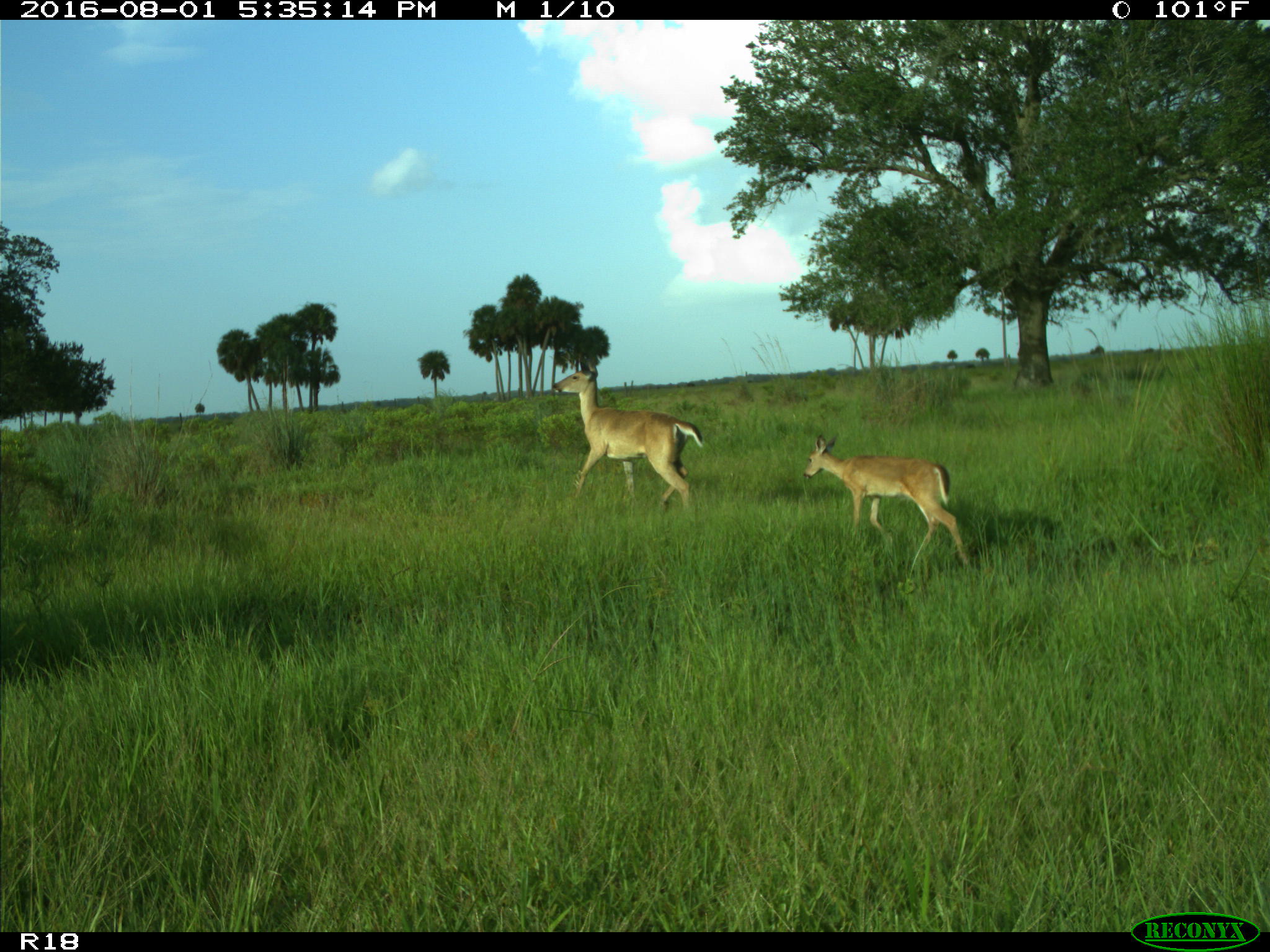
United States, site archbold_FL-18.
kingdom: Animalia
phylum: Chordata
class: Mammalia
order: Artiodactyla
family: Cervidae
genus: Odocoileus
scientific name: Odocoileus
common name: deer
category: unidentified deer